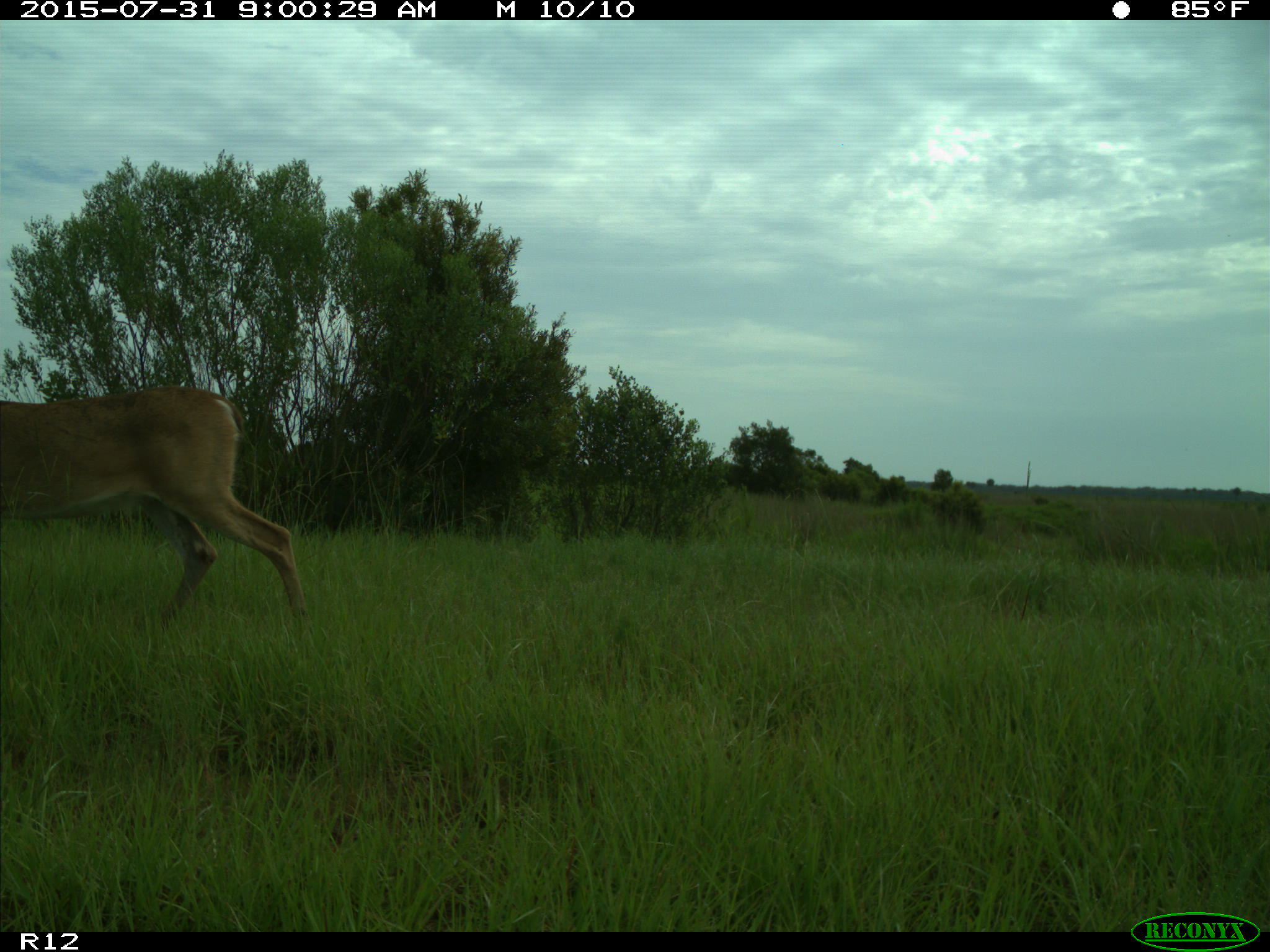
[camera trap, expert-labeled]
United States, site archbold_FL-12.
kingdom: Animalia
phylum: Chordata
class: Mammalia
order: Artiodactyla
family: Cervidae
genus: Odocoileus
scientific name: Odocoileus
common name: deer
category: unidentified deer